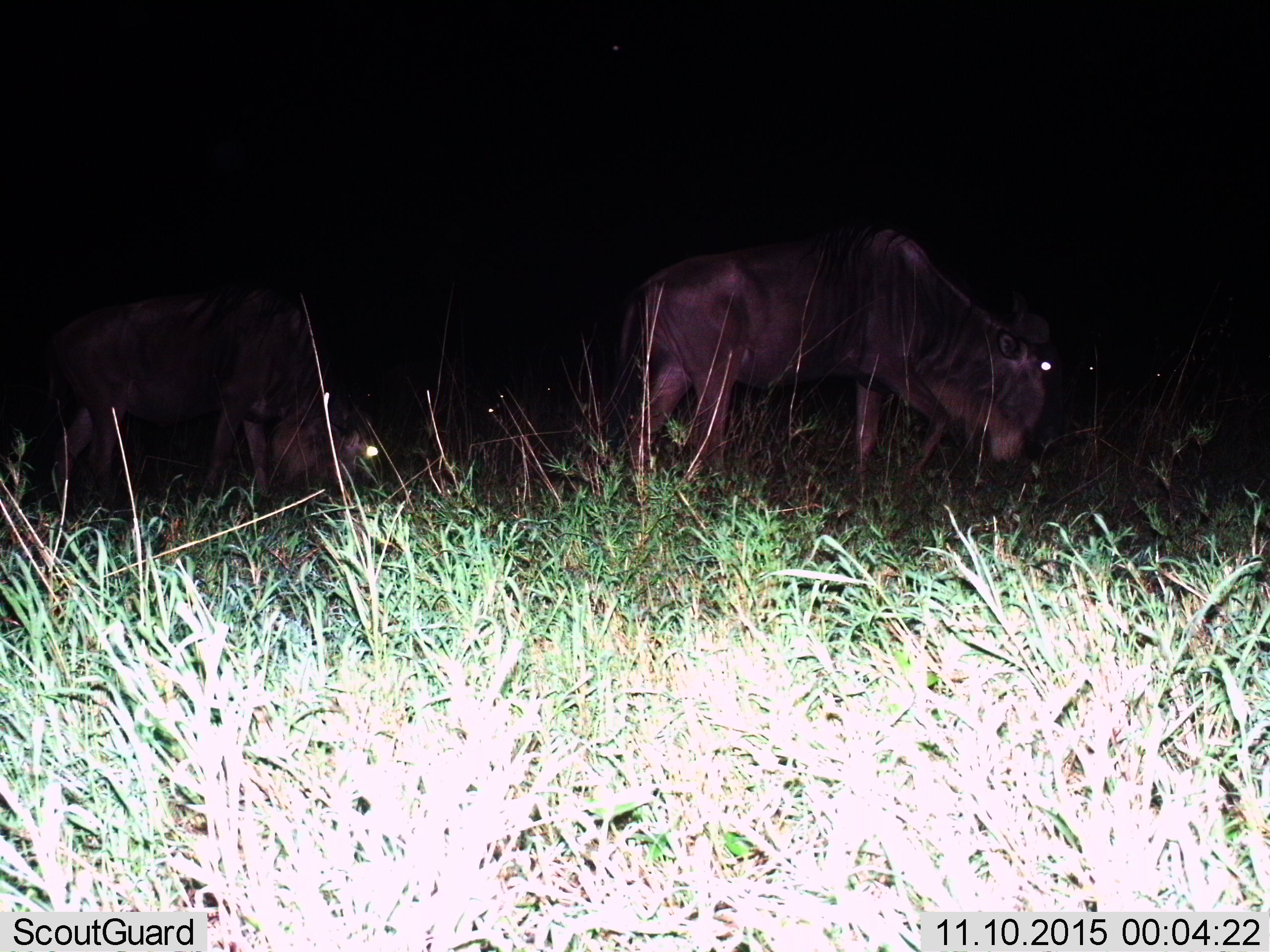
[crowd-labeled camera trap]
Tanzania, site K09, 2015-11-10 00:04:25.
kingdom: Animalia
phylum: Chordata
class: Mammalia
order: Artiodactyla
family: Bovidae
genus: Connochaetes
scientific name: Connochaetes taurinus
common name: blue wildebeest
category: wildebeest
Wildebeest (blue wildebeest) (Connochaetes taurinus), count 2. Behavior (volunteer vote fractions): standing 25%, resting 12%, moving 50%, interacting 0%. Young present (vote fraction): 0%. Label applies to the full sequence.